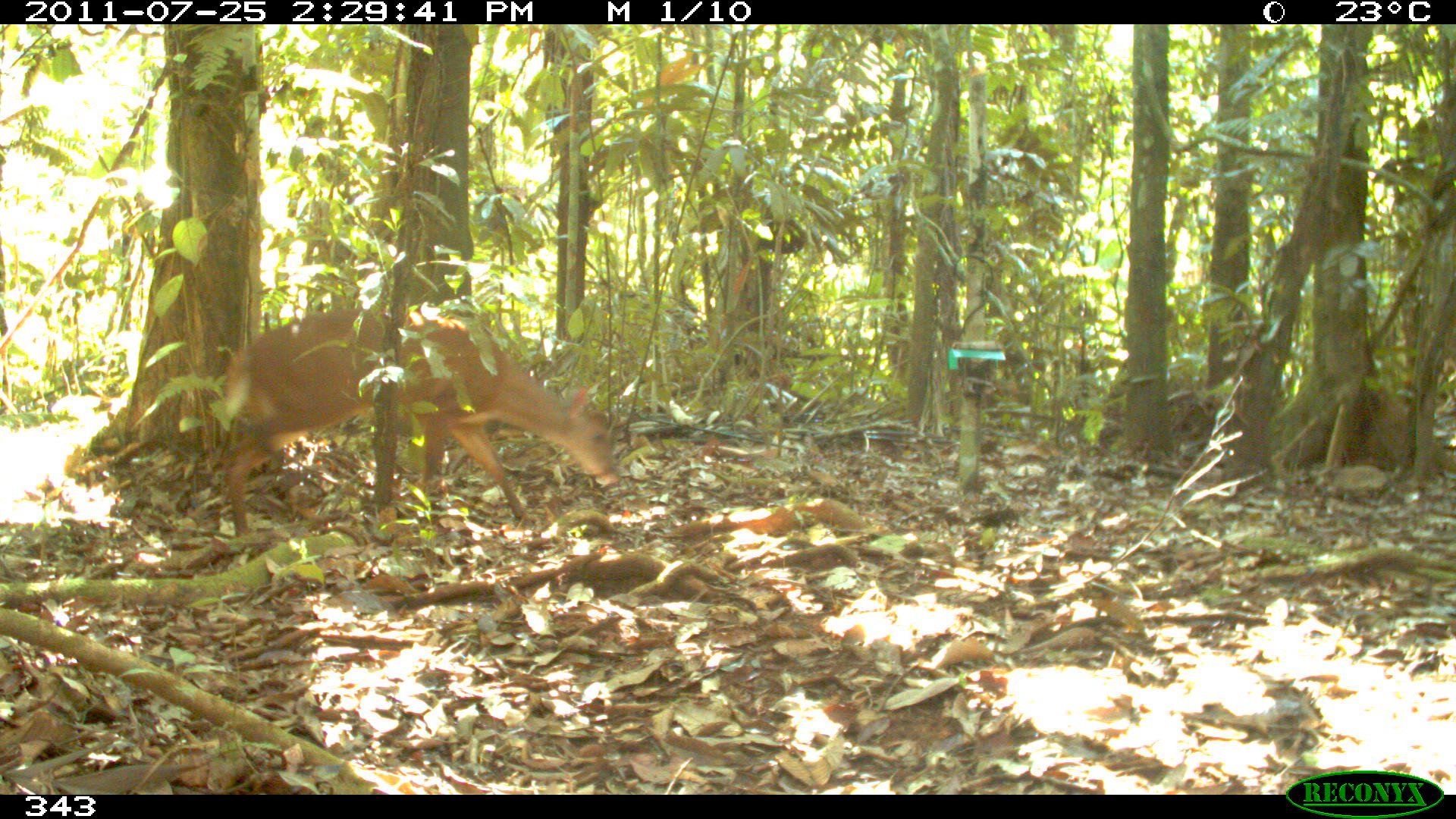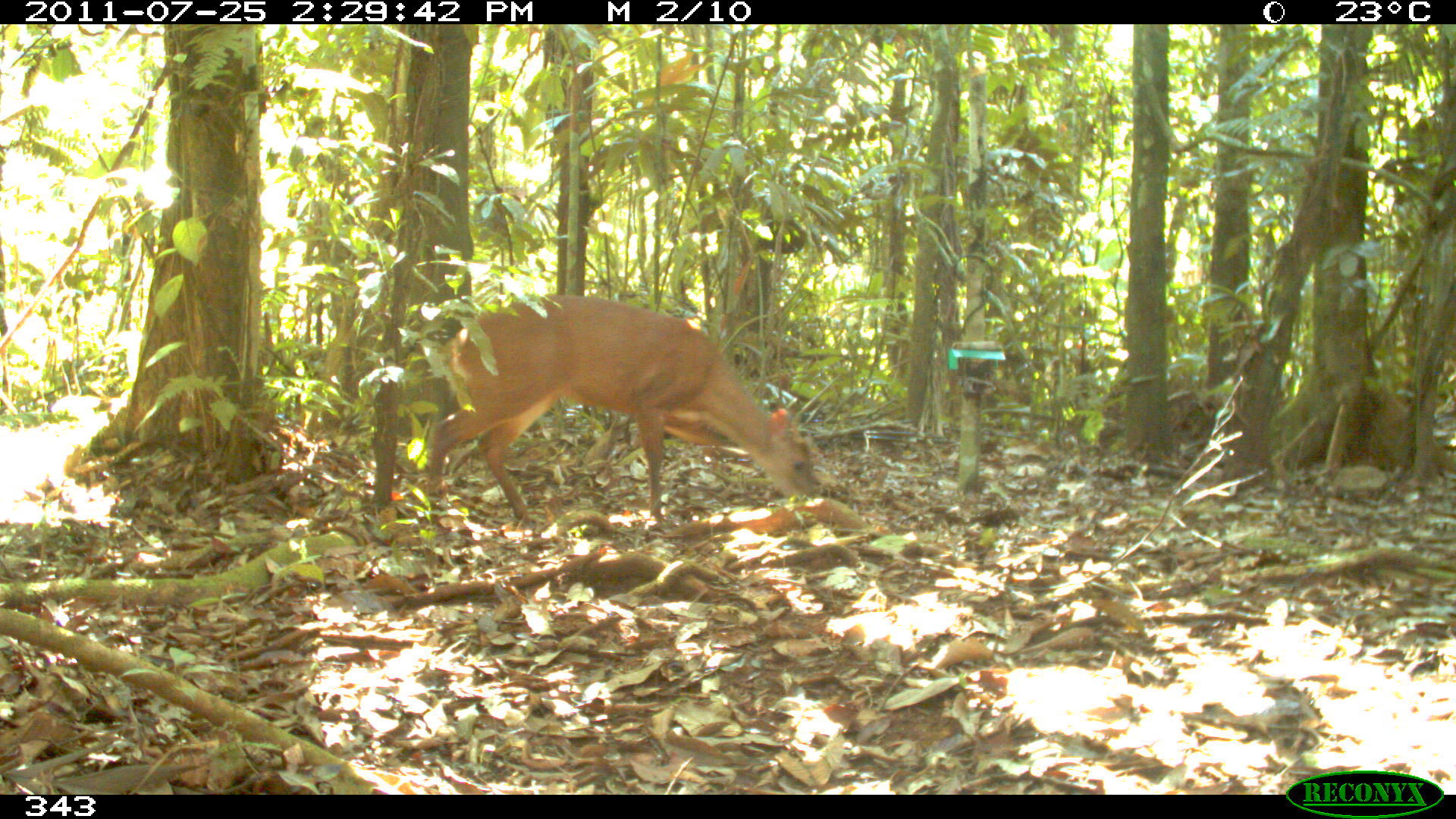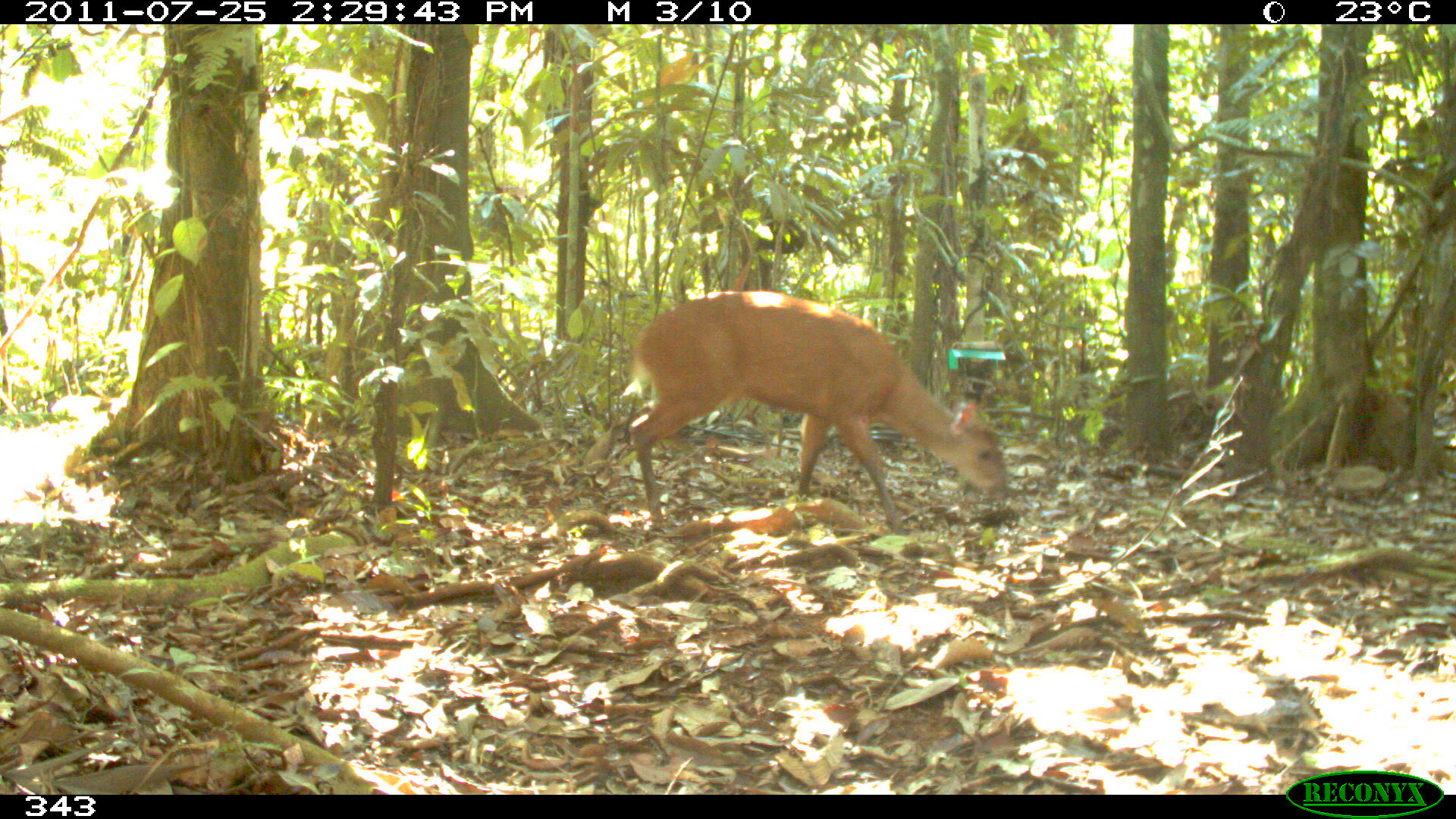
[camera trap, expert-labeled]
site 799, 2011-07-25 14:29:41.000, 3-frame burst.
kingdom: Animalia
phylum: Chordata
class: Mammalia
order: Artiodactyla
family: Cervidae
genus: Mazama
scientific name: Mazama americana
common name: red brocket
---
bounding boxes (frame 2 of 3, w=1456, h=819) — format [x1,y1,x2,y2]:
mazama americana: [422,291,812,526]